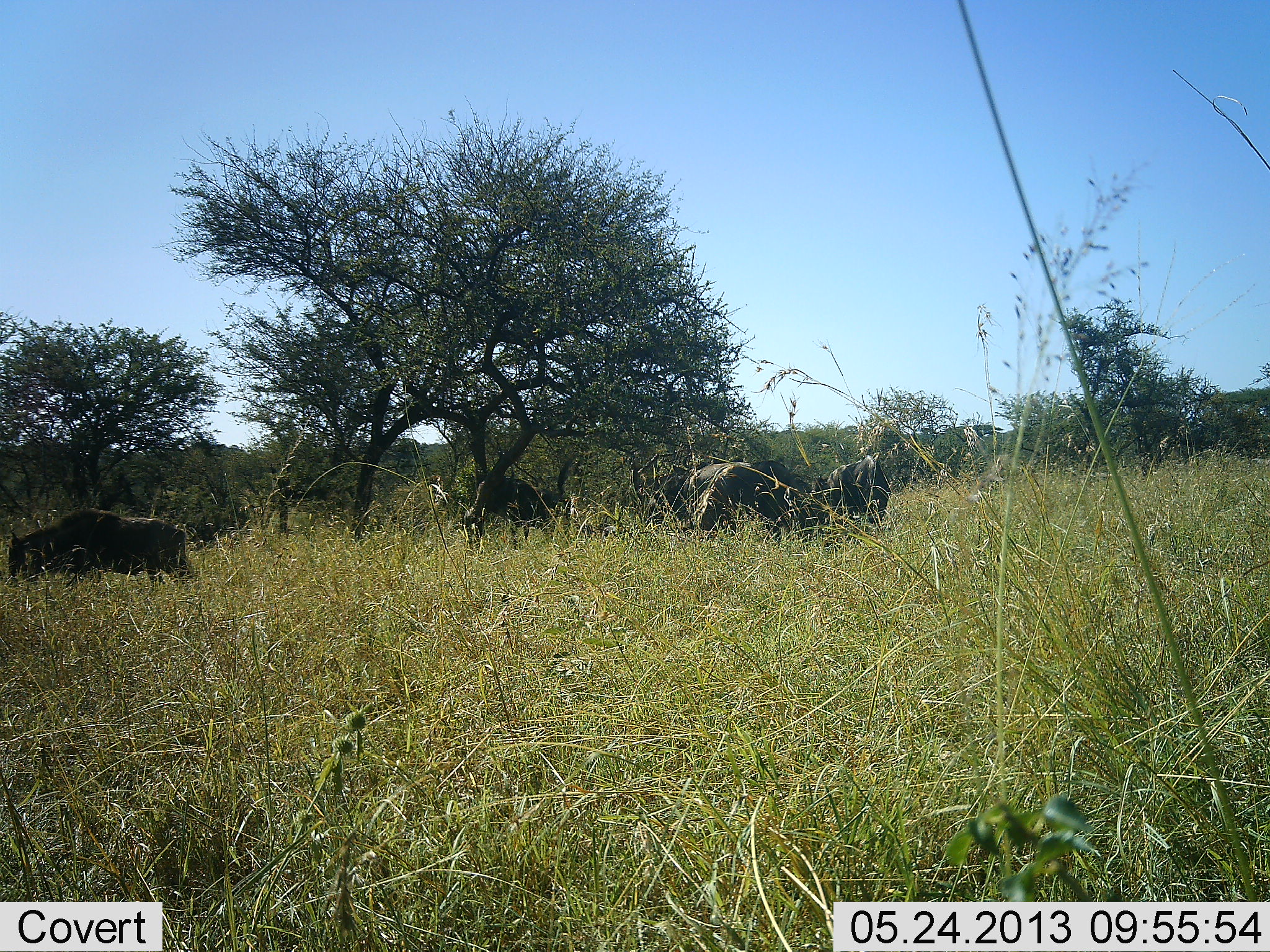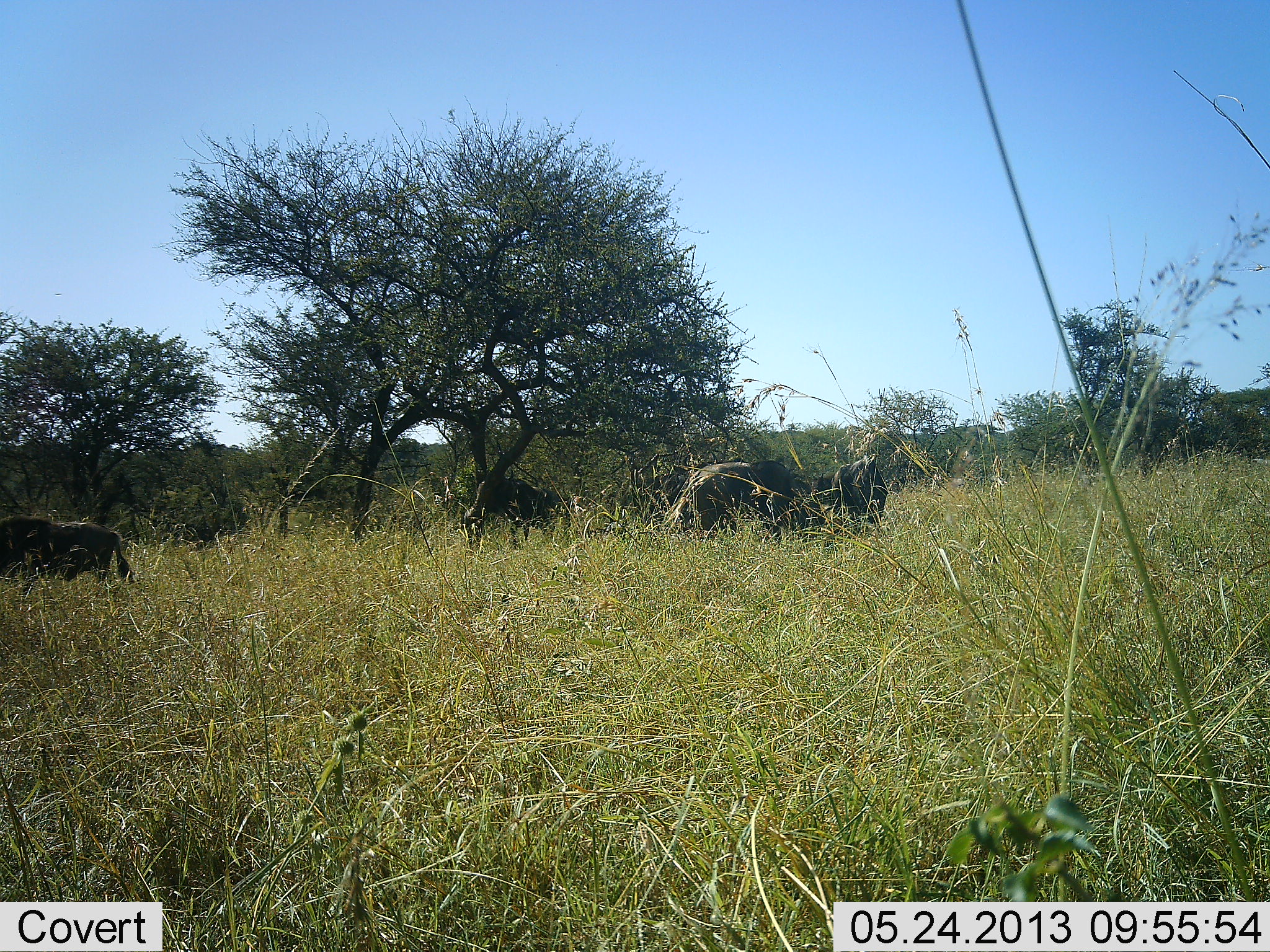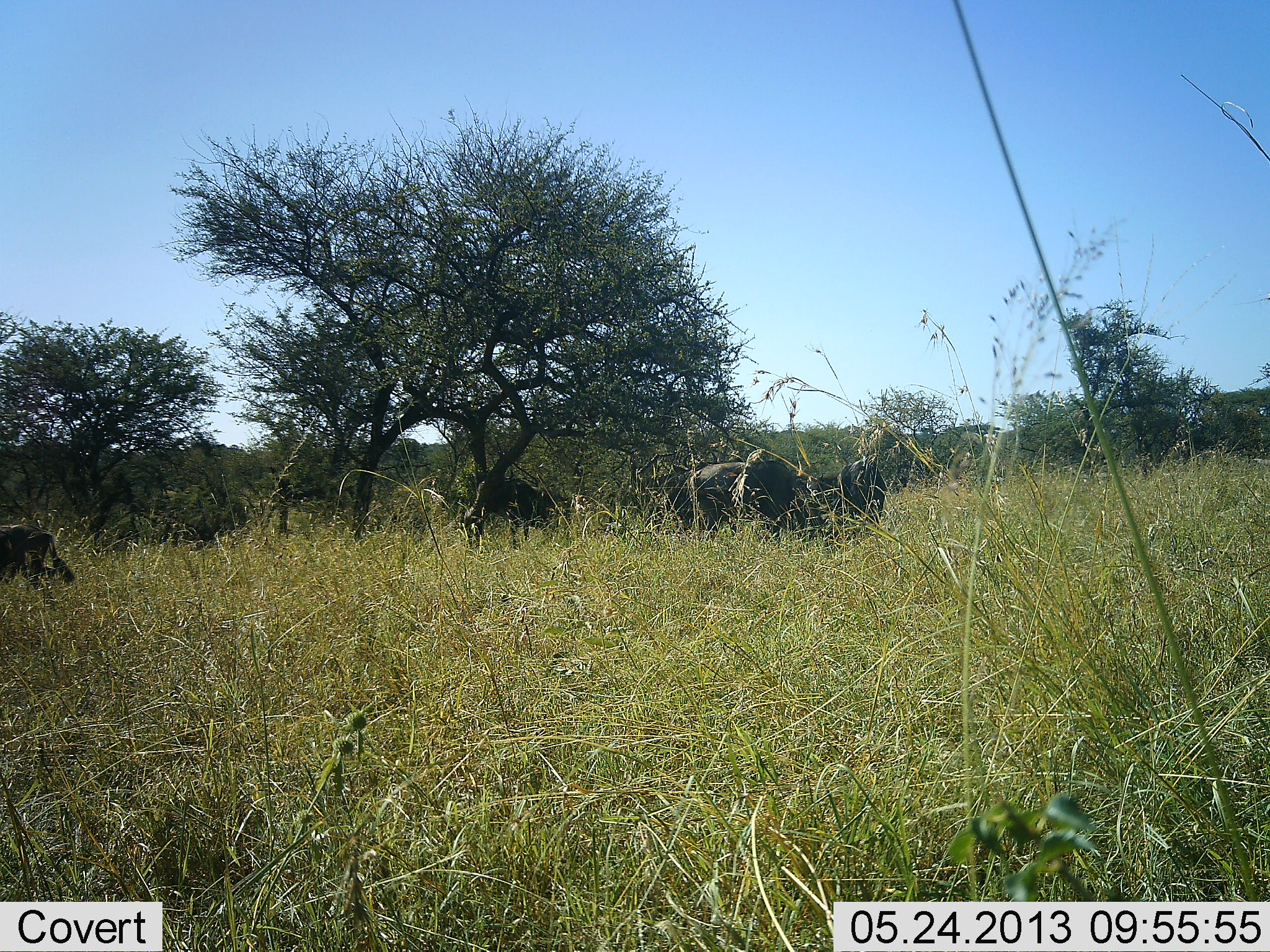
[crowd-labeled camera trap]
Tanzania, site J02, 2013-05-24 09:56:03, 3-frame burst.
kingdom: Animalia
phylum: Chordata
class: Mammalia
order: Artiodactyla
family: Bovidae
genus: Connochaetes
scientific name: Connochaetes taurinus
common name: blue wildebeest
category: wildebeest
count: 4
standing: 50%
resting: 0%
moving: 73%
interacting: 0%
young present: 0%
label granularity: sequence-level